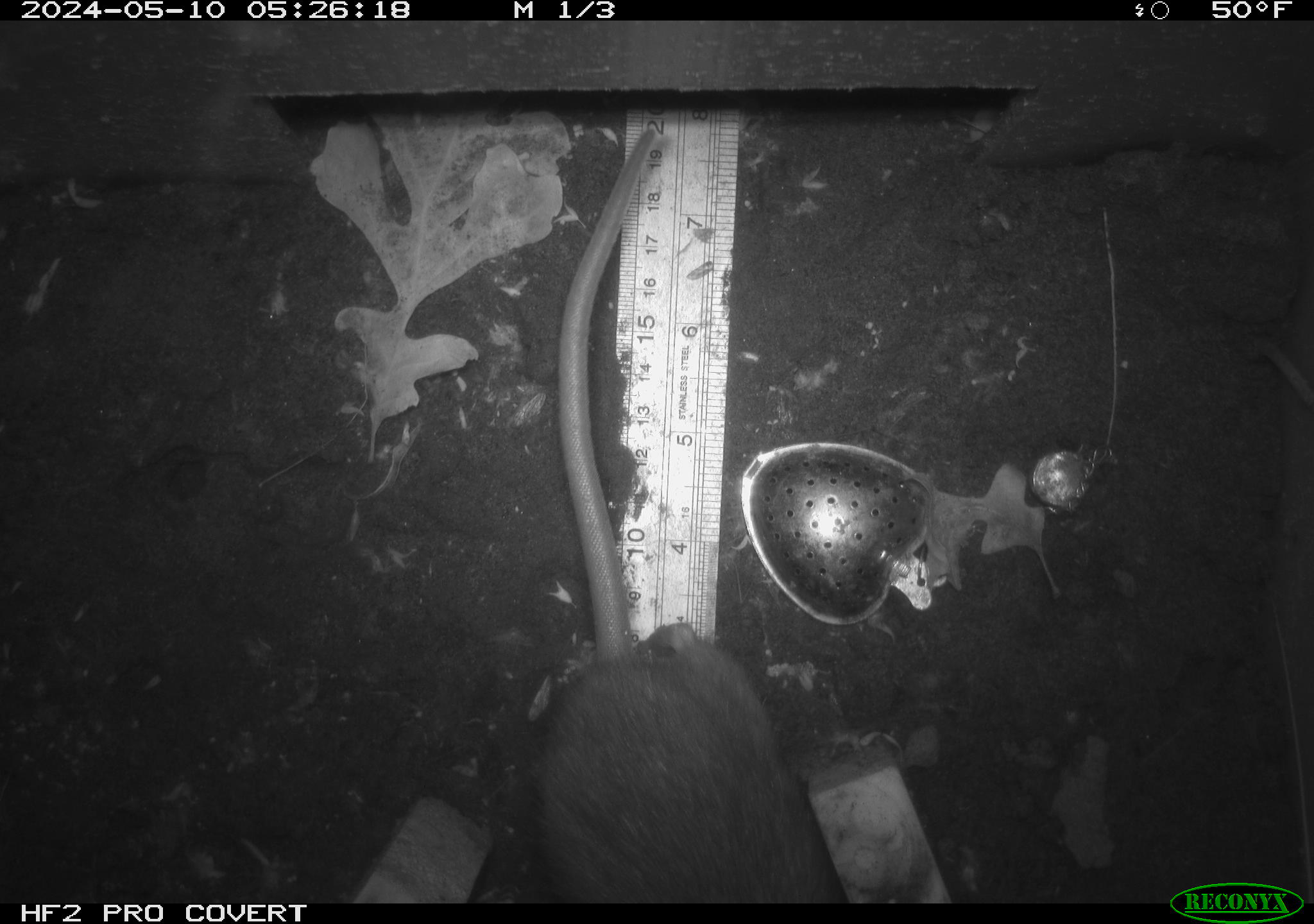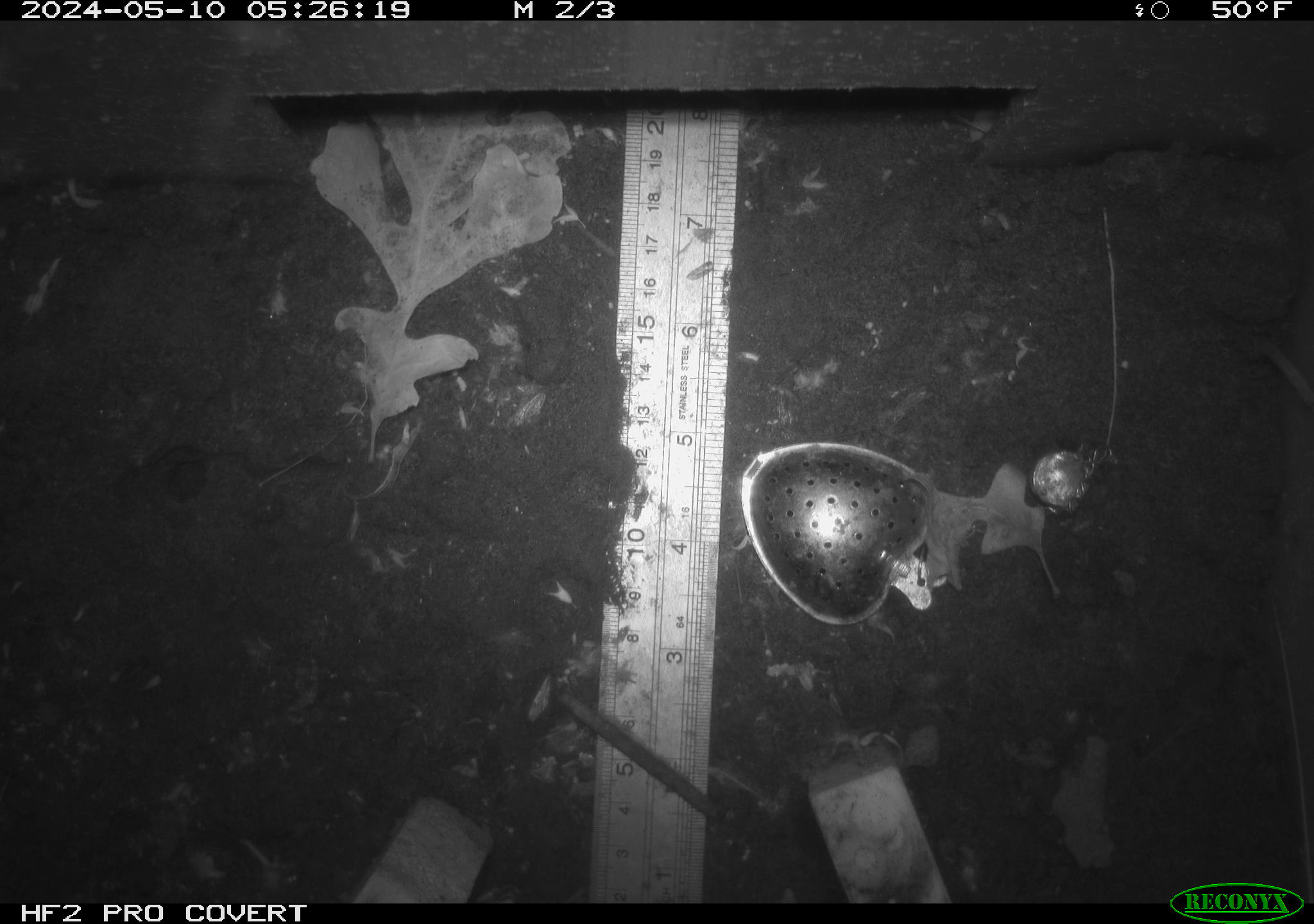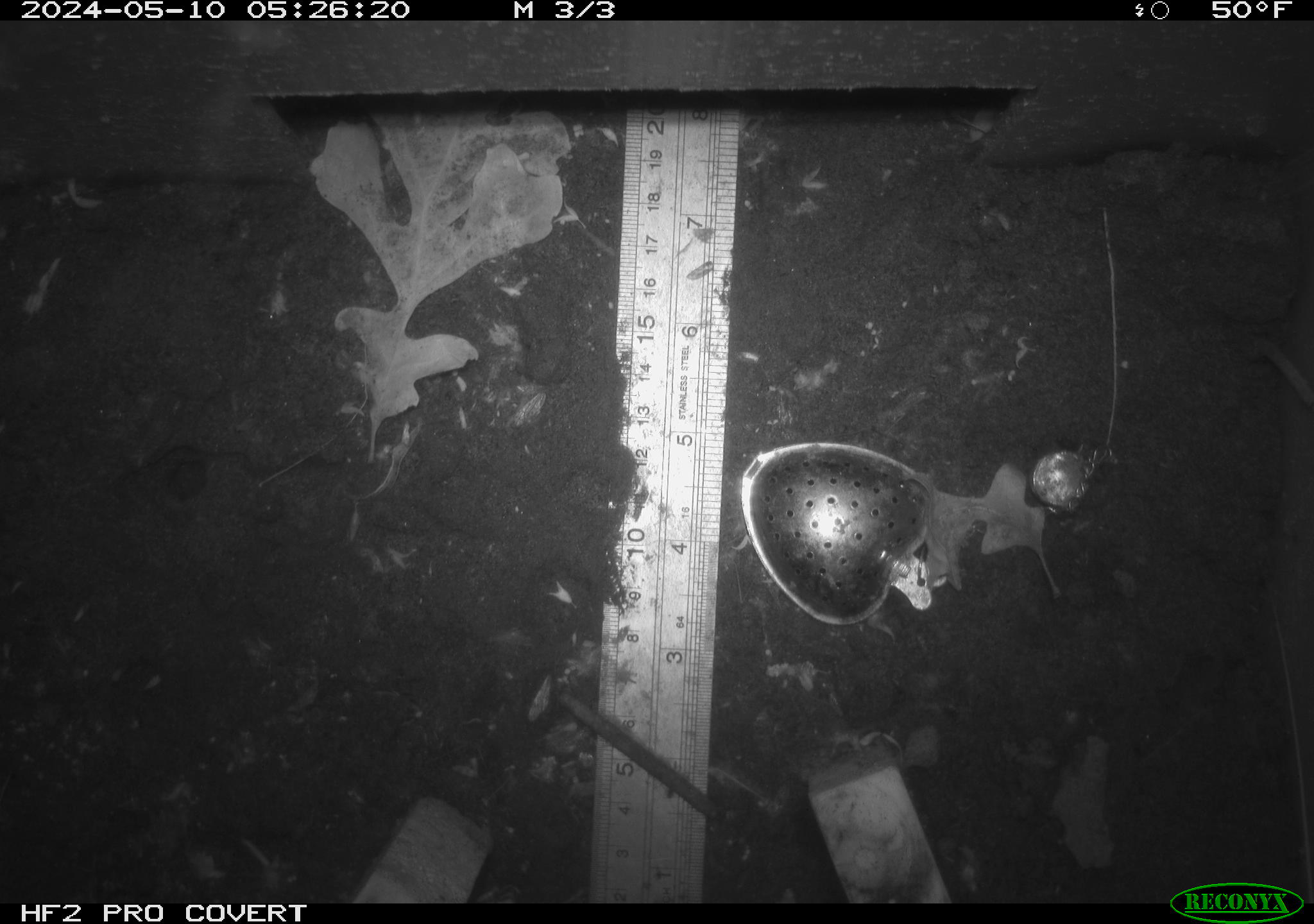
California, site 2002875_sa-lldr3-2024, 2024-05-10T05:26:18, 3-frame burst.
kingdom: Animalia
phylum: Chordata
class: Mammalia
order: Rodentia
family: Muridae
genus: Rattus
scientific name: Rattus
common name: rat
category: rattus species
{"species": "rattus species (rat) (Rattus)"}